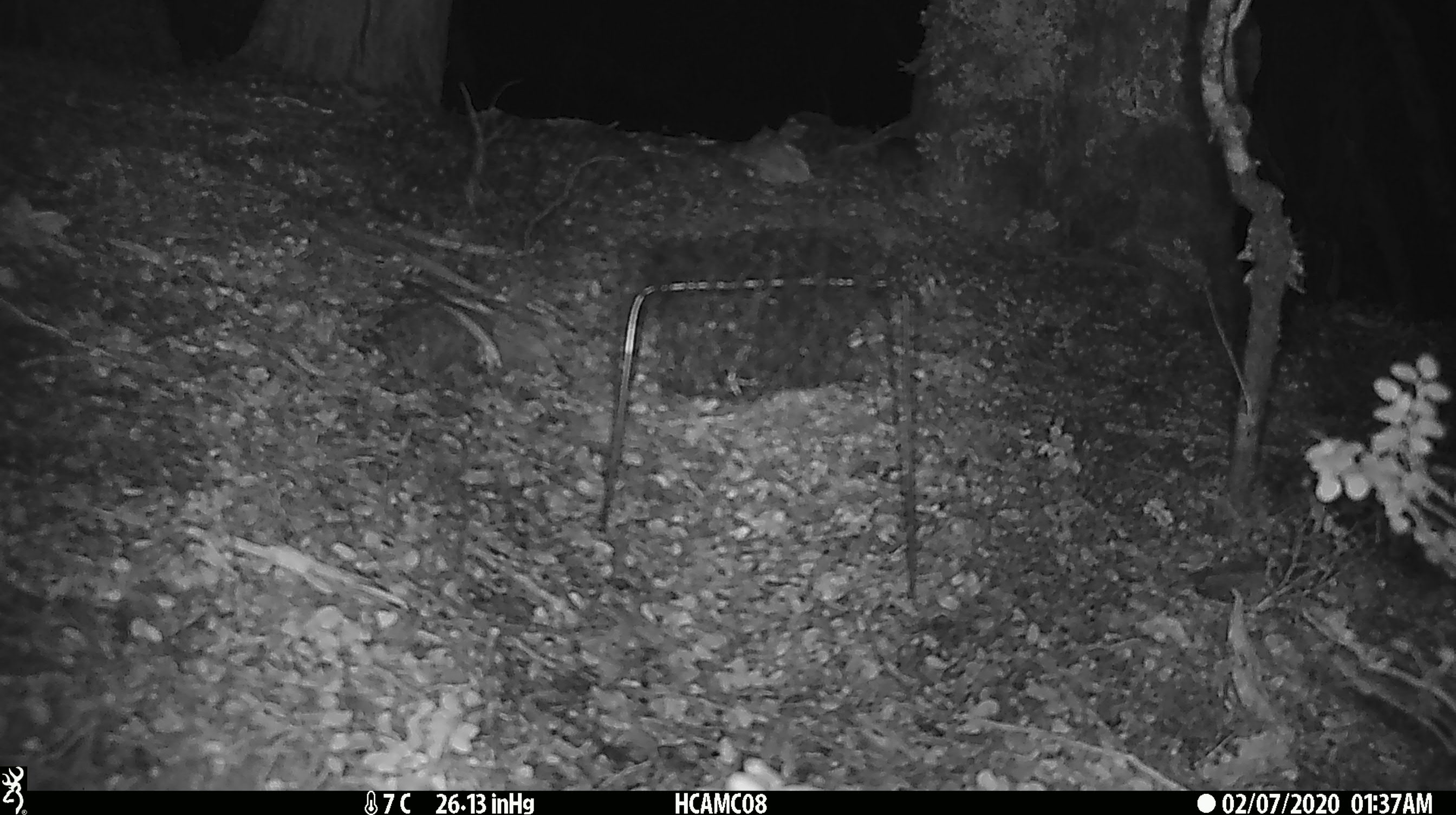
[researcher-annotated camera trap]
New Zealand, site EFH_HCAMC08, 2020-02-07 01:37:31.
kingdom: Animalia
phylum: Chordata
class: Mammalia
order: Rodentia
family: Muridae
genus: Mus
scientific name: Mus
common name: mouse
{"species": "mouse (Mus)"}